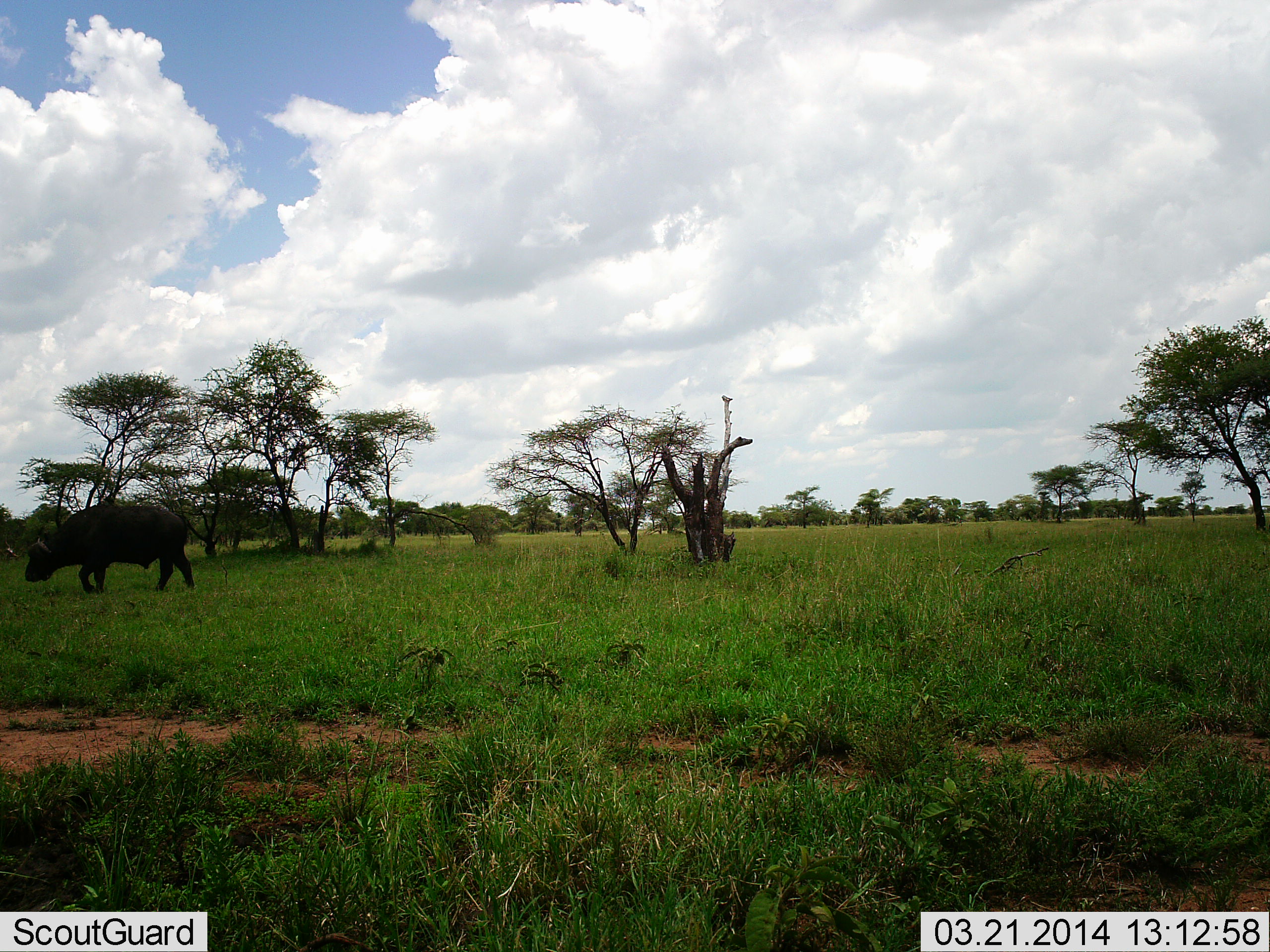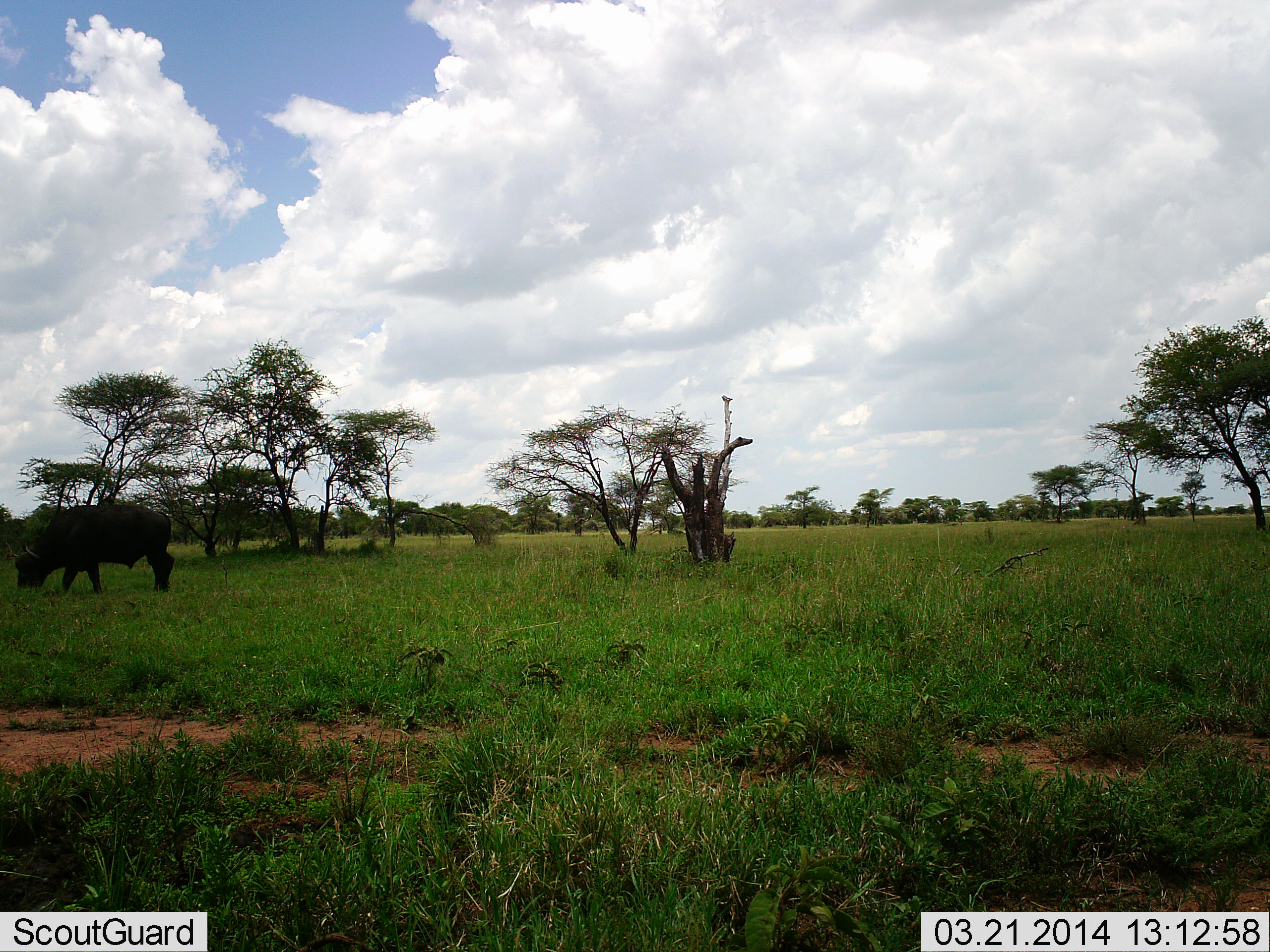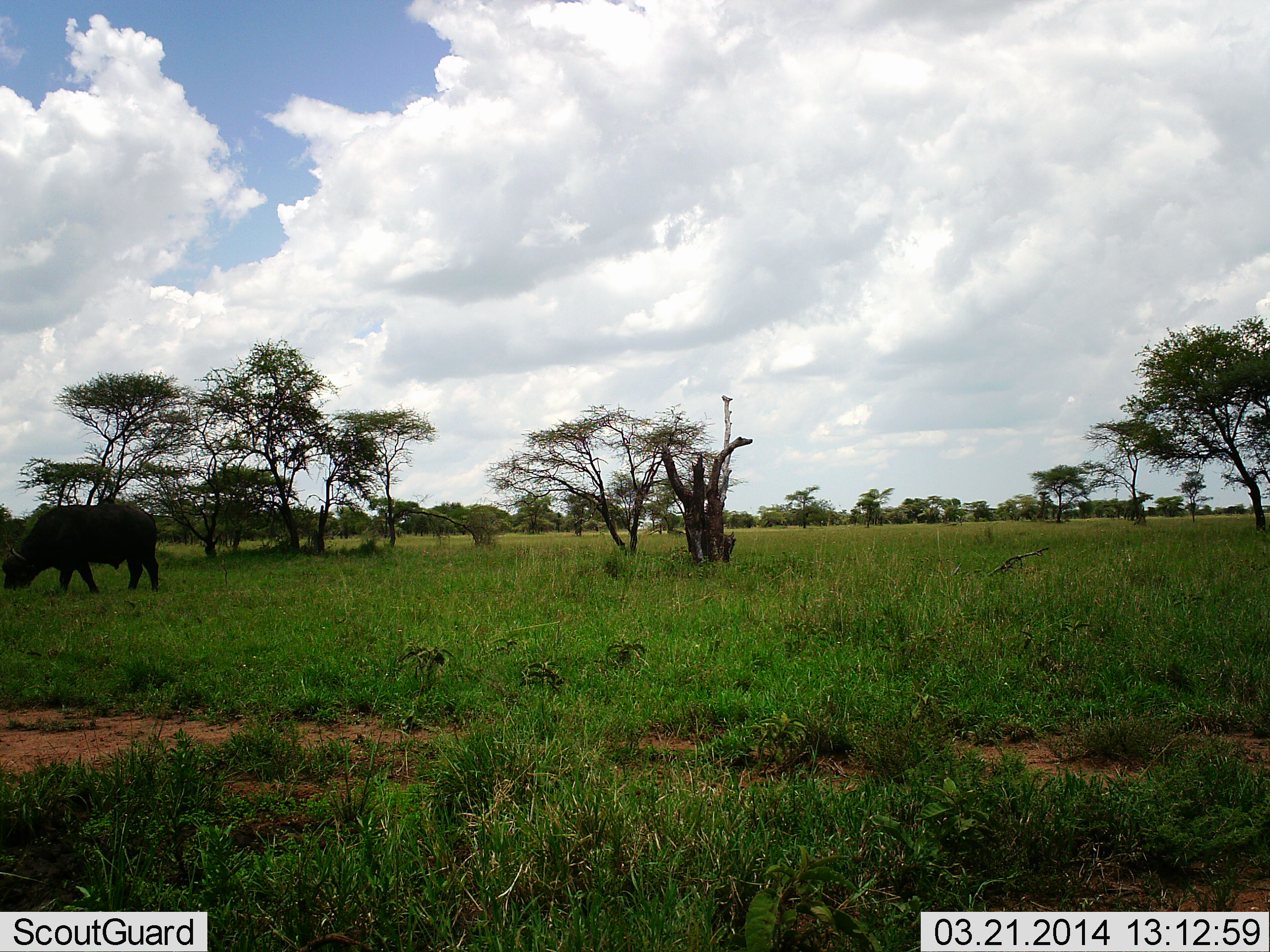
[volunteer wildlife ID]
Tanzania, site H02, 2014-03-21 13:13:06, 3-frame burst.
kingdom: Animalia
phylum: Chordata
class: Mammalia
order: Artiodactyla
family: Bovidae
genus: Syncerus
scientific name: Syncerus caffer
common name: cape buffalo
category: buffalo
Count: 1.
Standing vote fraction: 10%.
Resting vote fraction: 0%.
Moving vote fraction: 20%.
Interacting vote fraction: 0%.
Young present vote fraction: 0%.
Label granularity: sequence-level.